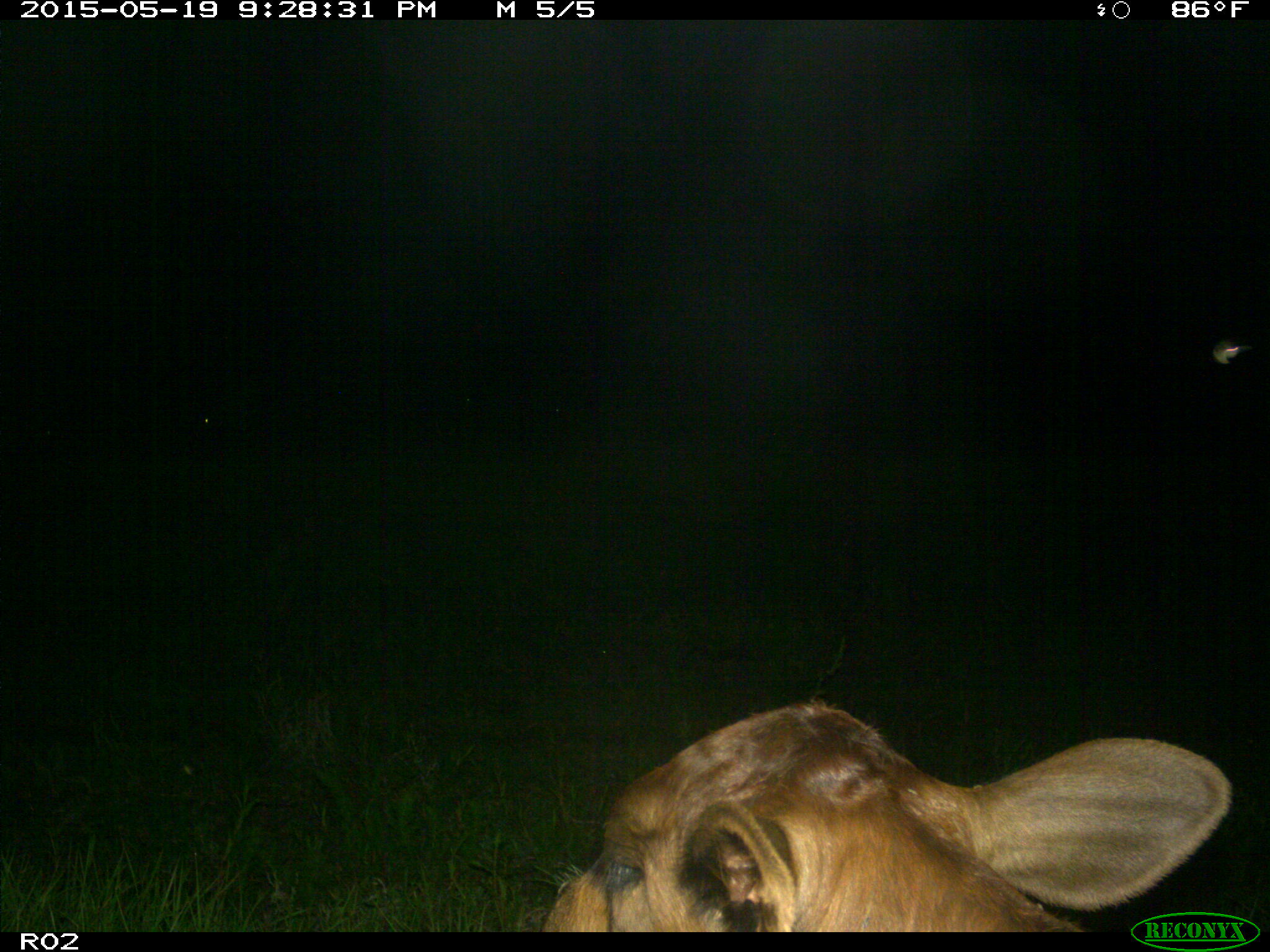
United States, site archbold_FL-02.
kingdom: Animalia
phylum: Chordata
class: Mammalia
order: Artiodactyla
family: Bovidae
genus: Bos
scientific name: Bos taurus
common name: domestic cow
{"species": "Bos taurus (domestic cow)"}